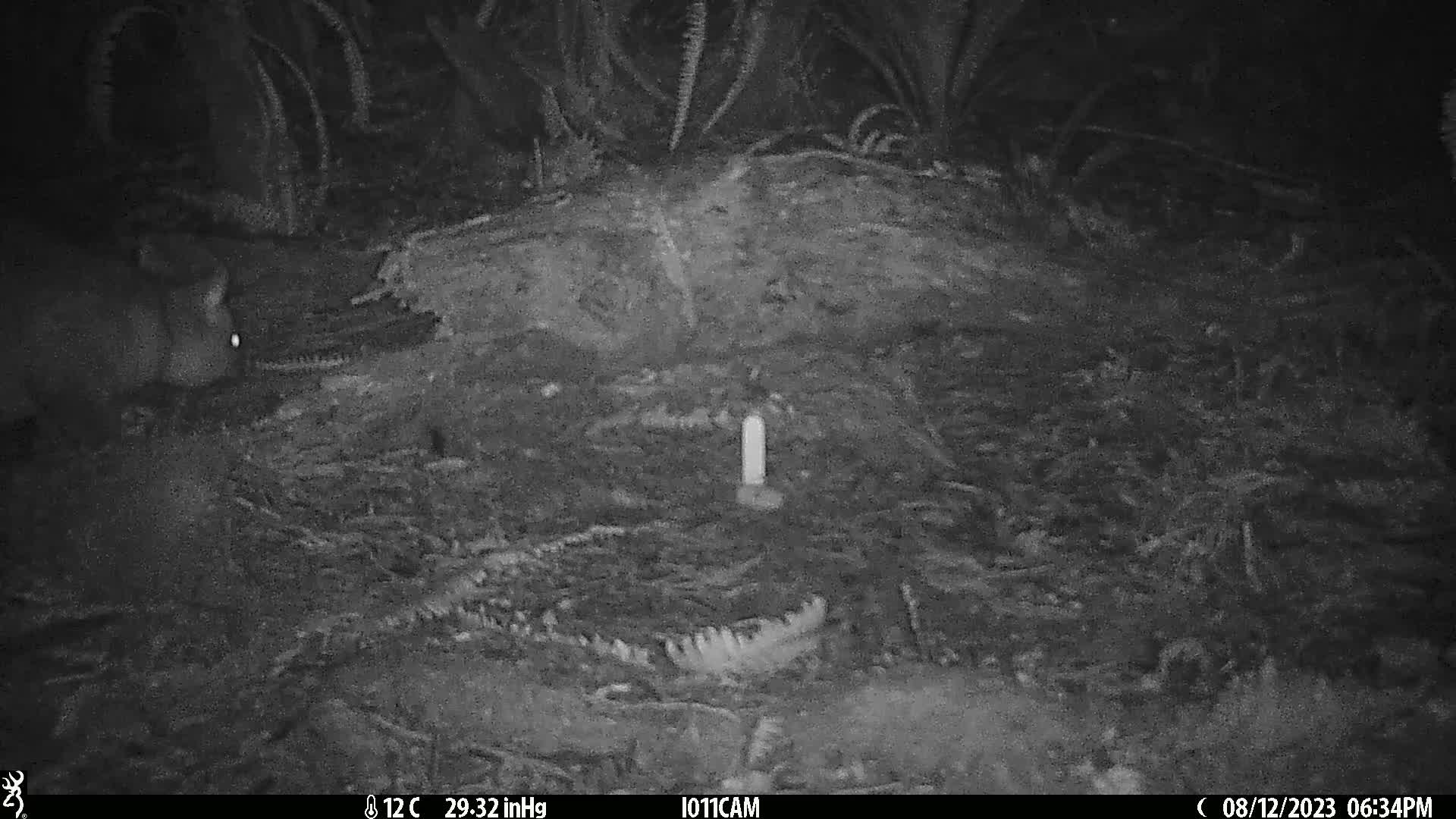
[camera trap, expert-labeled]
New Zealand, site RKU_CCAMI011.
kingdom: Animalia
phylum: Chordata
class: Mammalia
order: Diprotodontia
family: Phalangeridae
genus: Trichosurus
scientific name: Trichosurus vulpecula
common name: common brushtail possum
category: possum